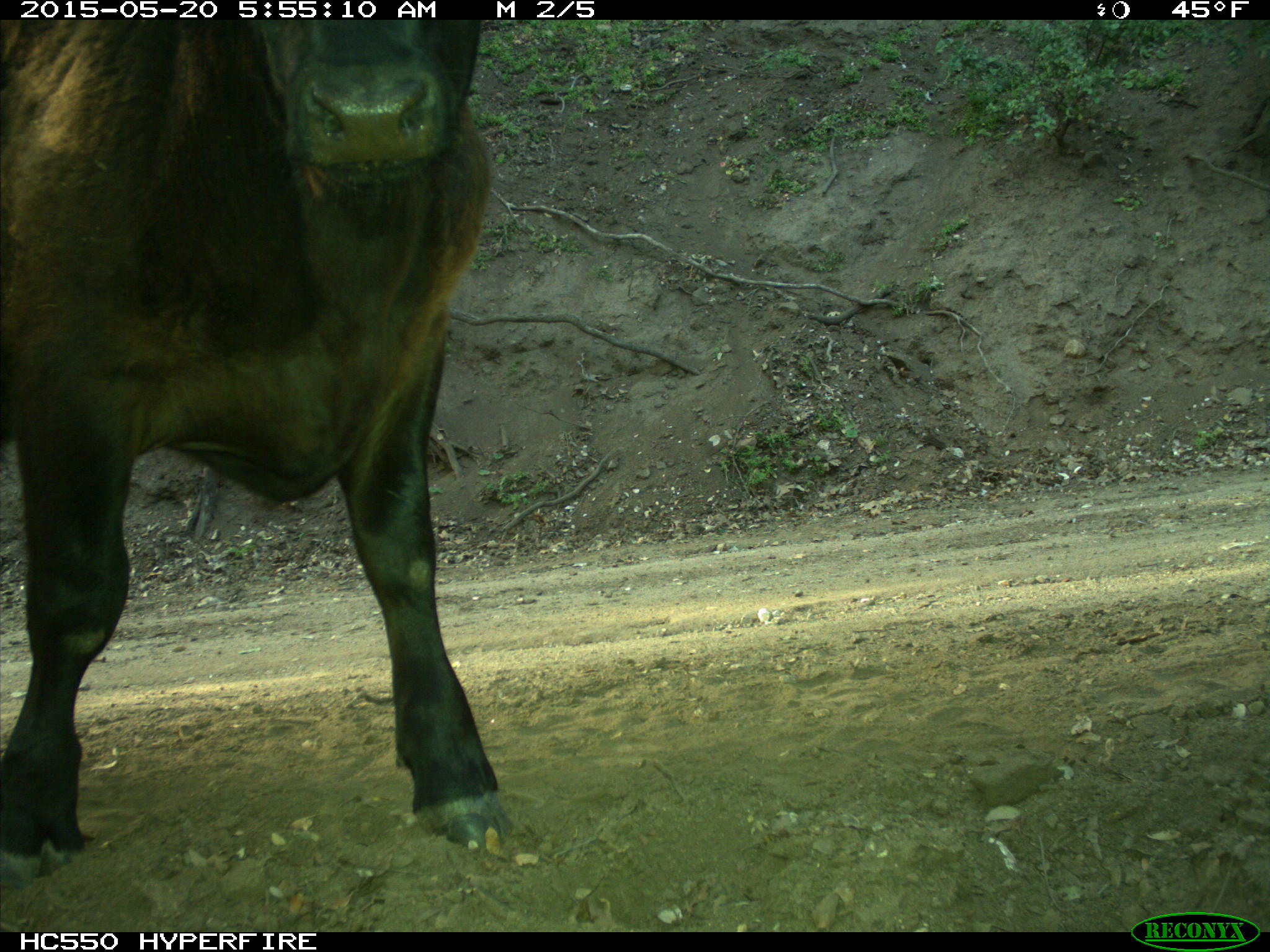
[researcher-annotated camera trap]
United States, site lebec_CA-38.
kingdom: Animalia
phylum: Chordata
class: Mammalia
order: Artiodactyla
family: Bovidae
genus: Bos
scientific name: Bos taurus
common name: domestic cow